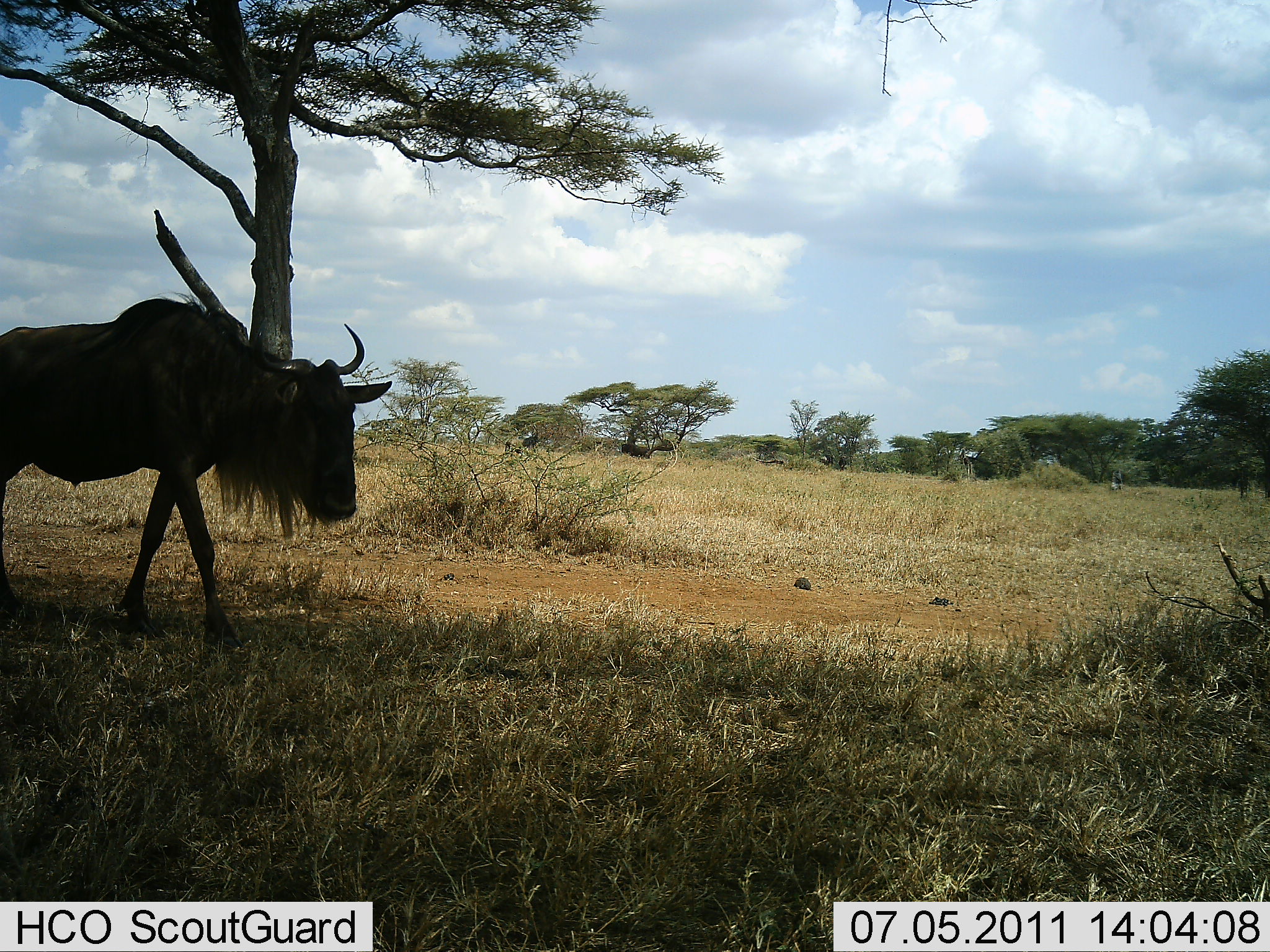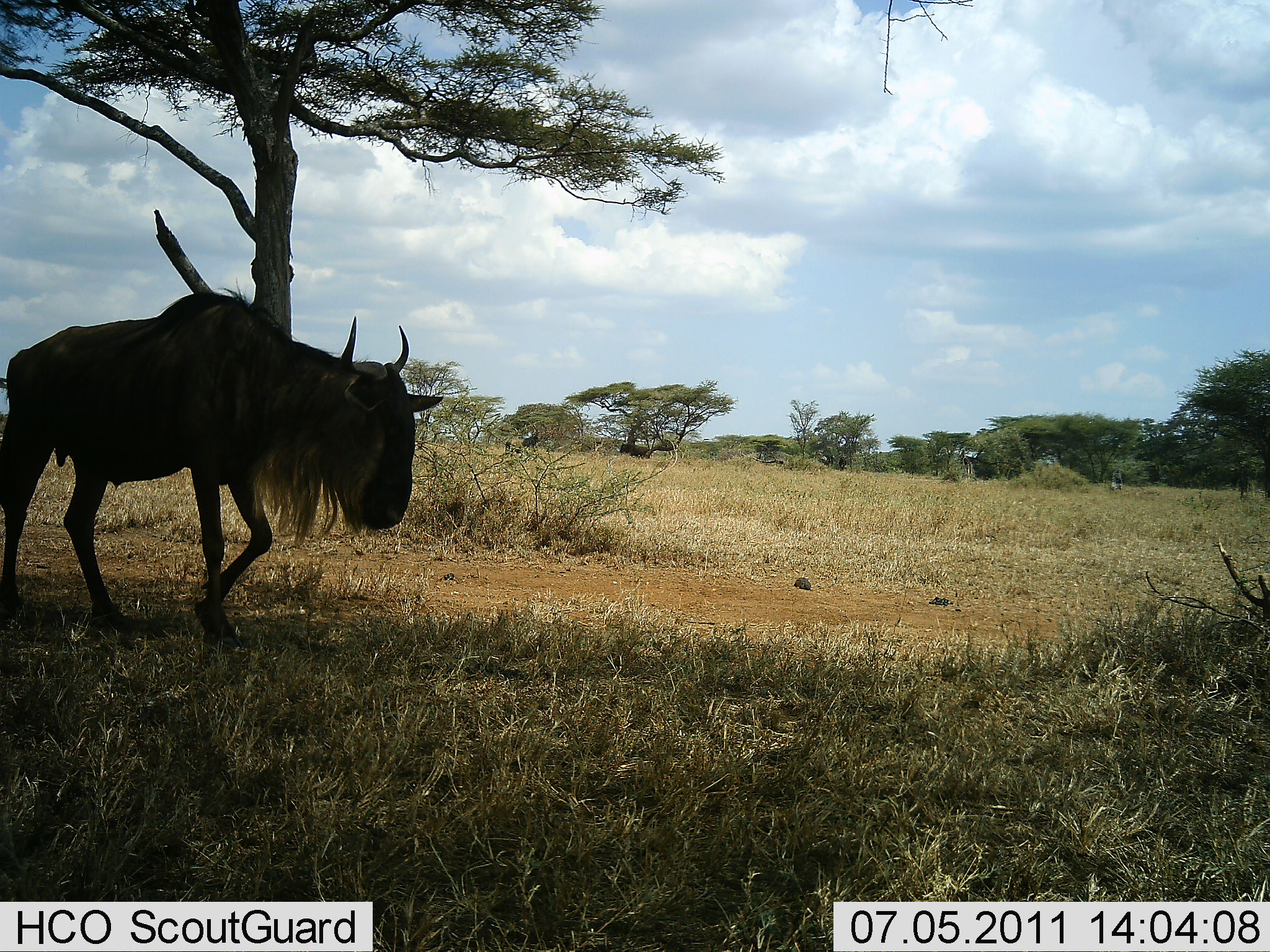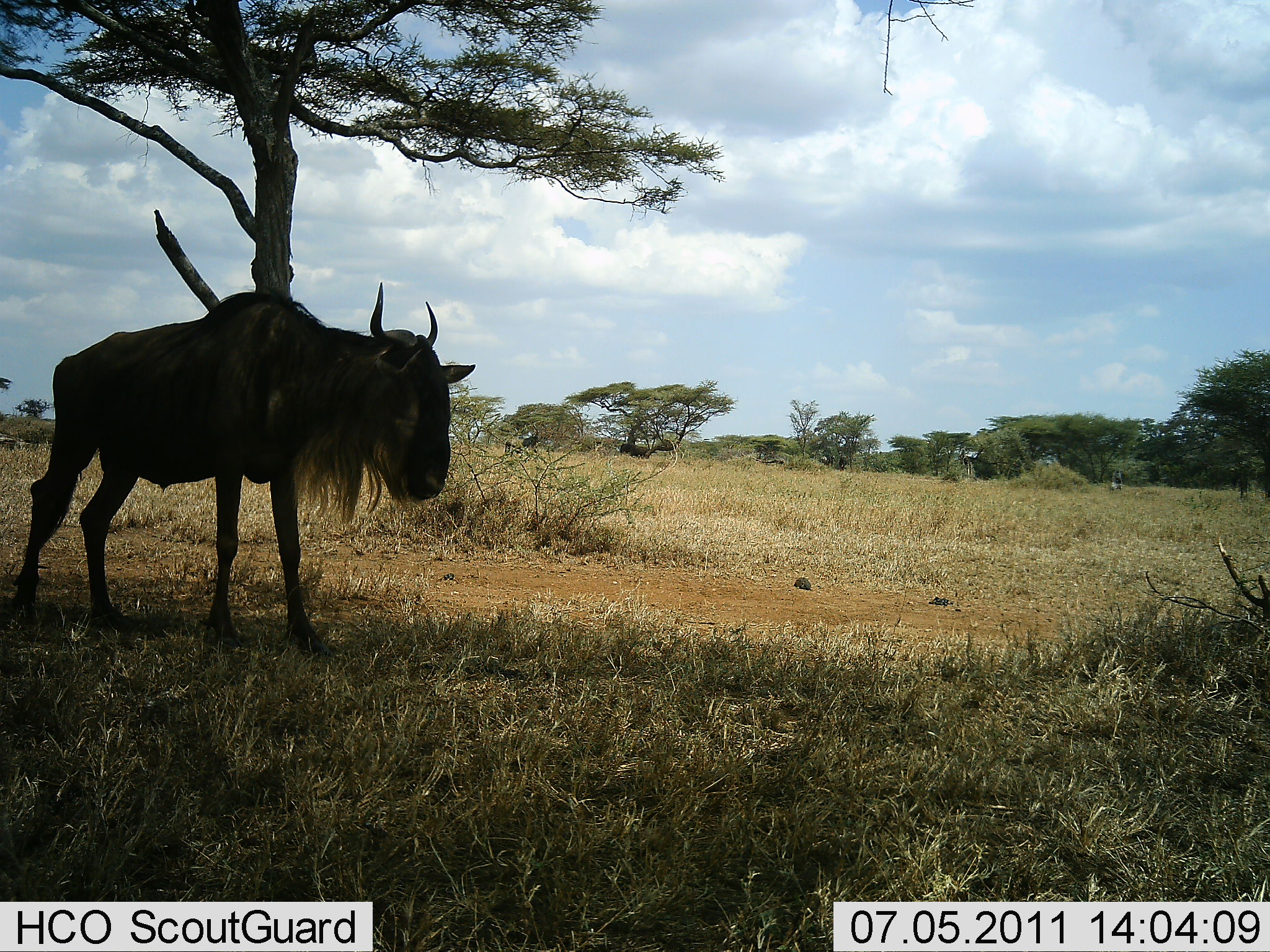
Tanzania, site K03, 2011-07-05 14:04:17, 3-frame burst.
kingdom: Animalia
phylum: Chordata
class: Mammalia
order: Artiodactyla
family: Bovidae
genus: Connochaetes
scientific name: Connochaetes taurinus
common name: blue wildebeest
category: wildebeest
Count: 1.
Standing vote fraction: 17%.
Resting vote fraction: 8%.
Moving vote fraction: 100%.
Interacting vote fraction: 0%.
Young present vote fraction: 0%.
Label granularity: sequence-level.